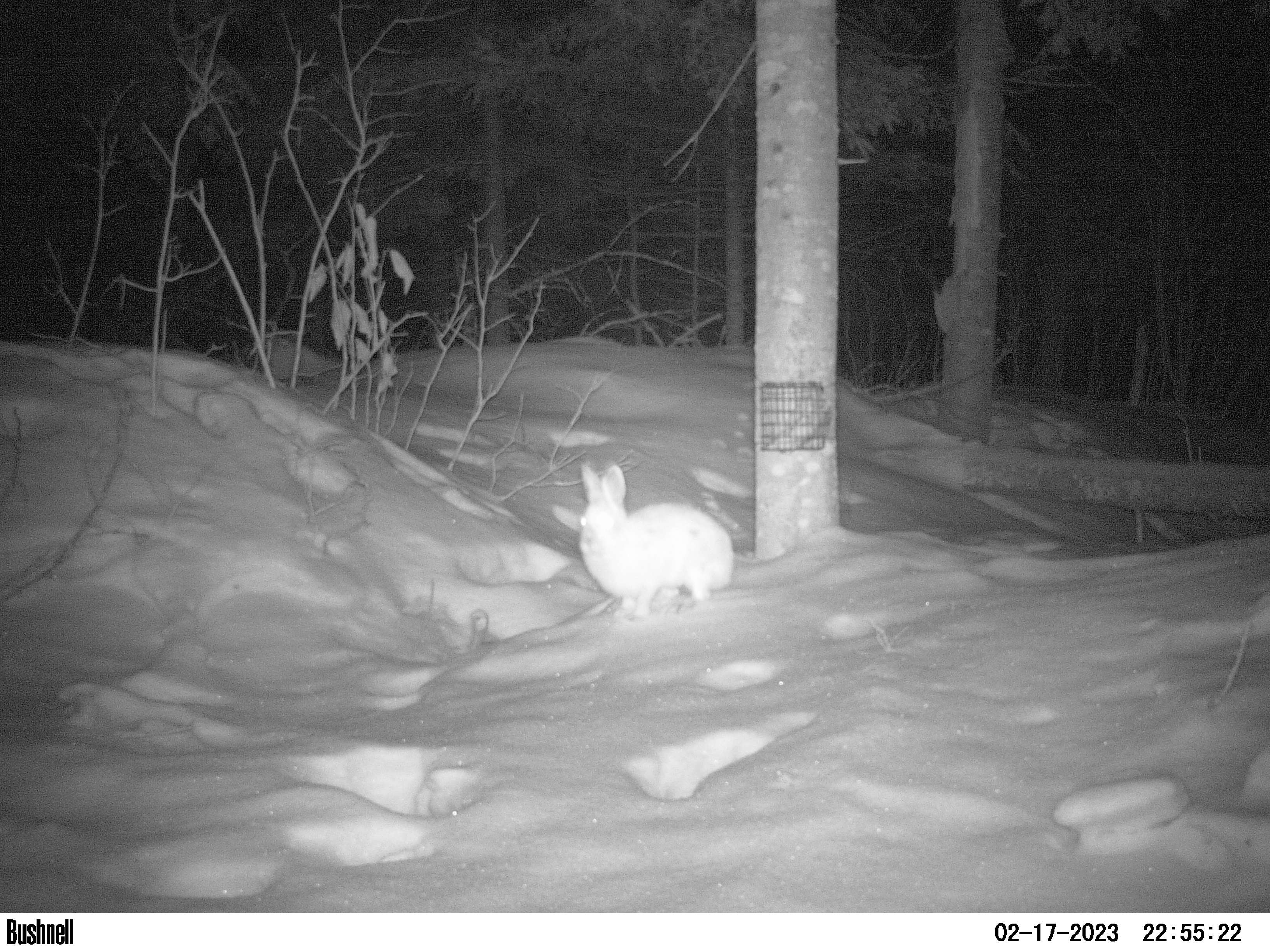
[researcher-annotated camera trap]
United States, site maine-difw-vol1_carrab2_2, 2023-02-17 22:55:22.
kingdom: Animalia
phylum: Chordata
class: Mammalia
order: Lagomorpha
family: Leporidae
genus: Lepus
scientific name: Lepus americanus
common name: snowshoe hare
Snowshoe hare (Lepus americanus).